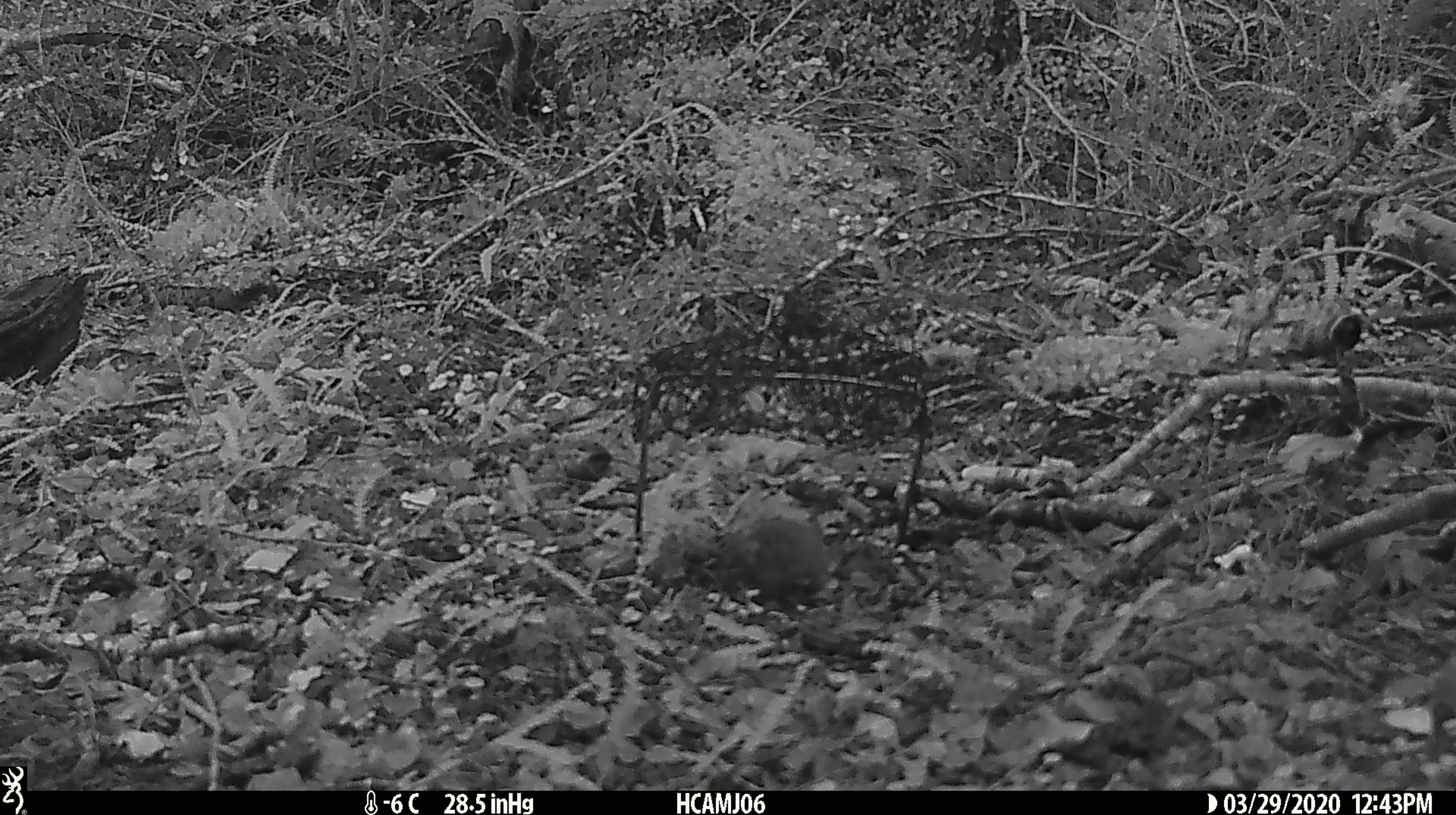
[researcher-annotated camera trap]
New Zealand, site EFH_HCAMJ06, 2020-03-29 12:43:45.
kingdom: Animalia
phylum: Chordata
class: Mammalia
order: Rodentia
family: Muridae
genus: Mus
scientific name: Mus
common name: mouse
Mouse (Mus).